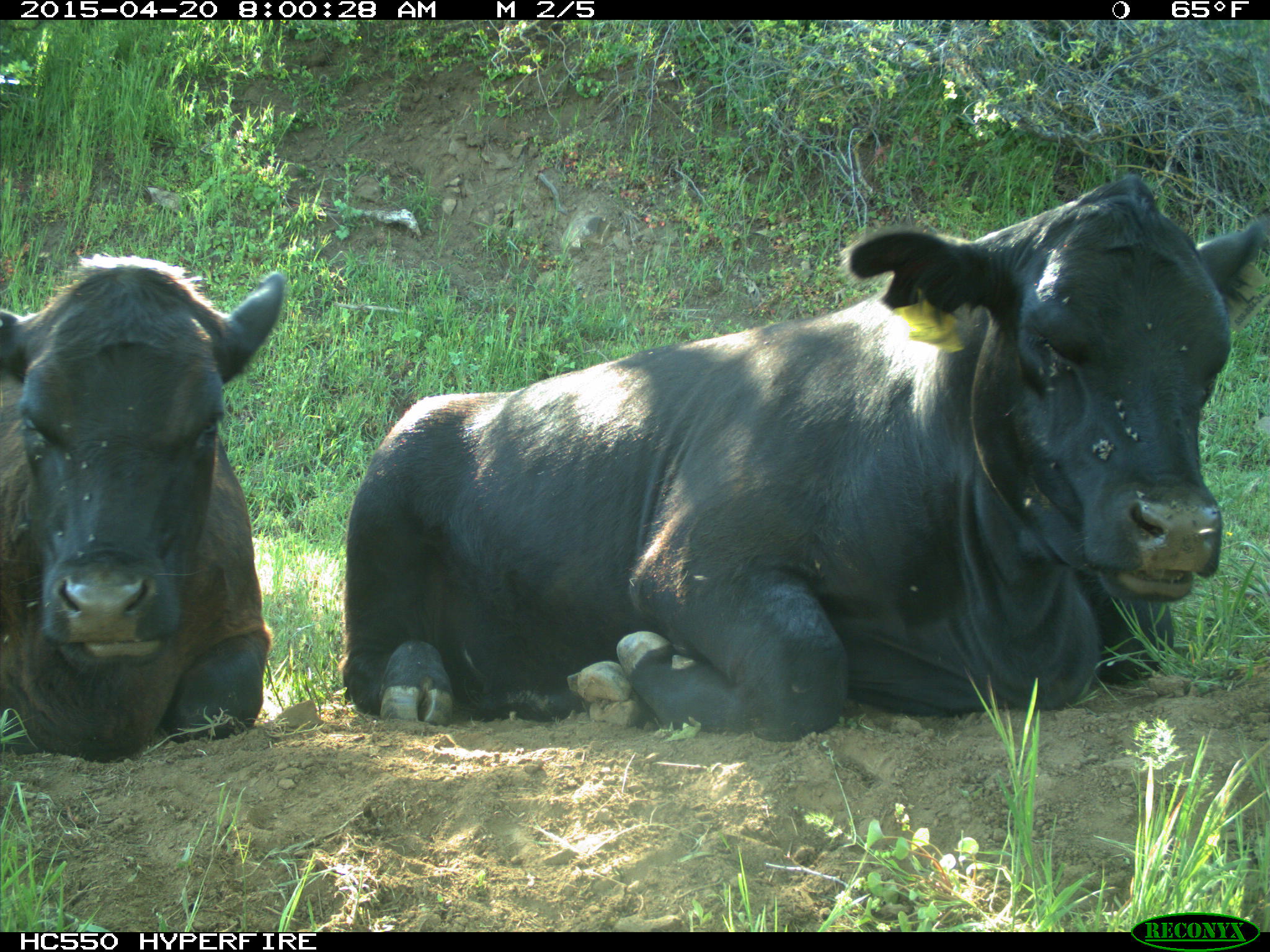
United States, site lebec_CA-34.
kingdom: Animalia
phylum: Chordata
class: Mammalia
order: Artiodactyla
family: Bovidae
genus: Bos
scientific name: Bos taurus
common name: domestic cow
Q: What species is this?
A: Bos taurus (domestic cow).